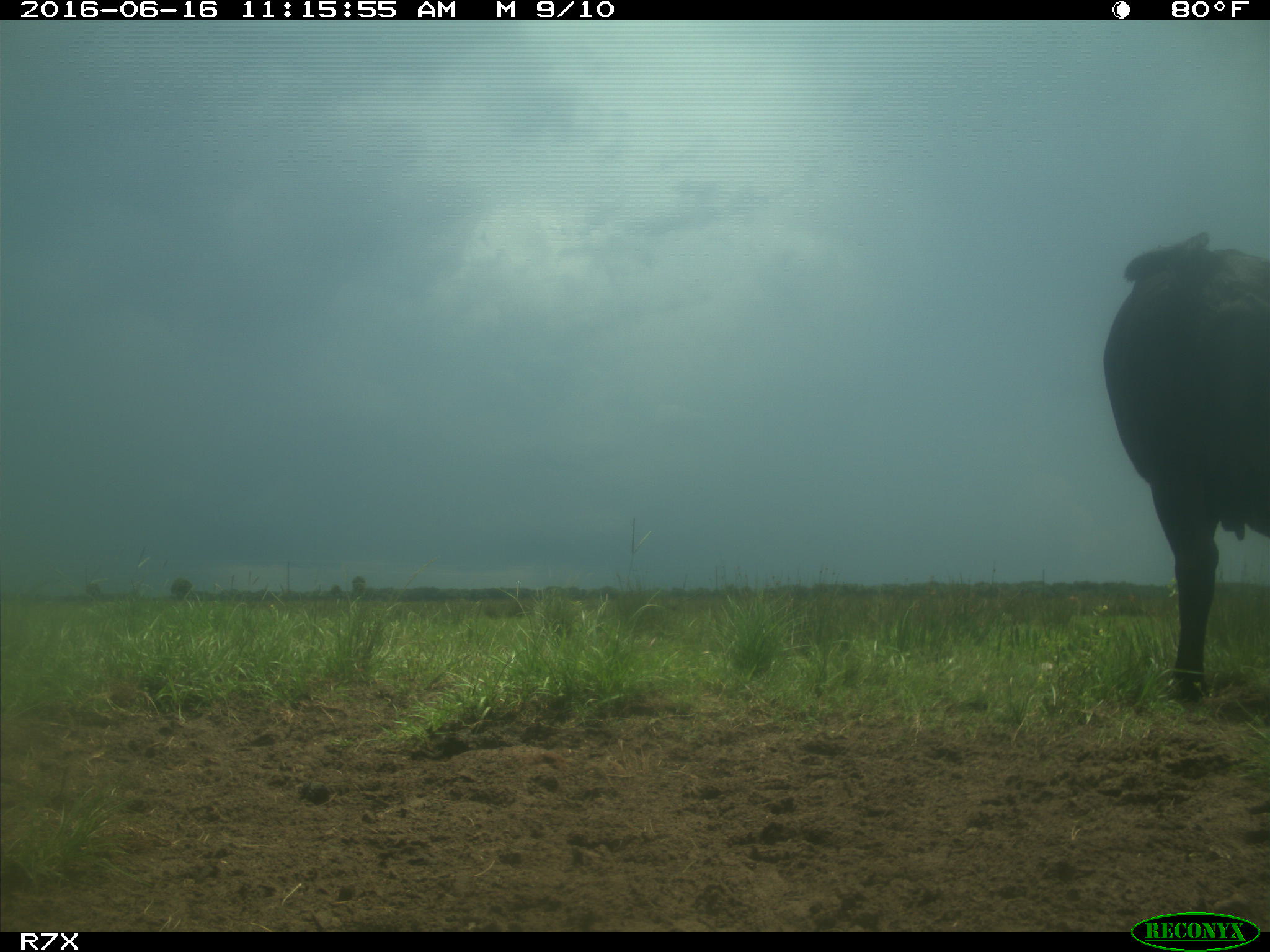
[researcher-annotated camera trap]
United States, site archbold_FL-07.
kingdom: Animalia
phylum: Chordata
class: Mammalia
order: Artiodactyla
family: Bovidae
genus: Bos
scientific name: Bos taurus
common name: domestic cow